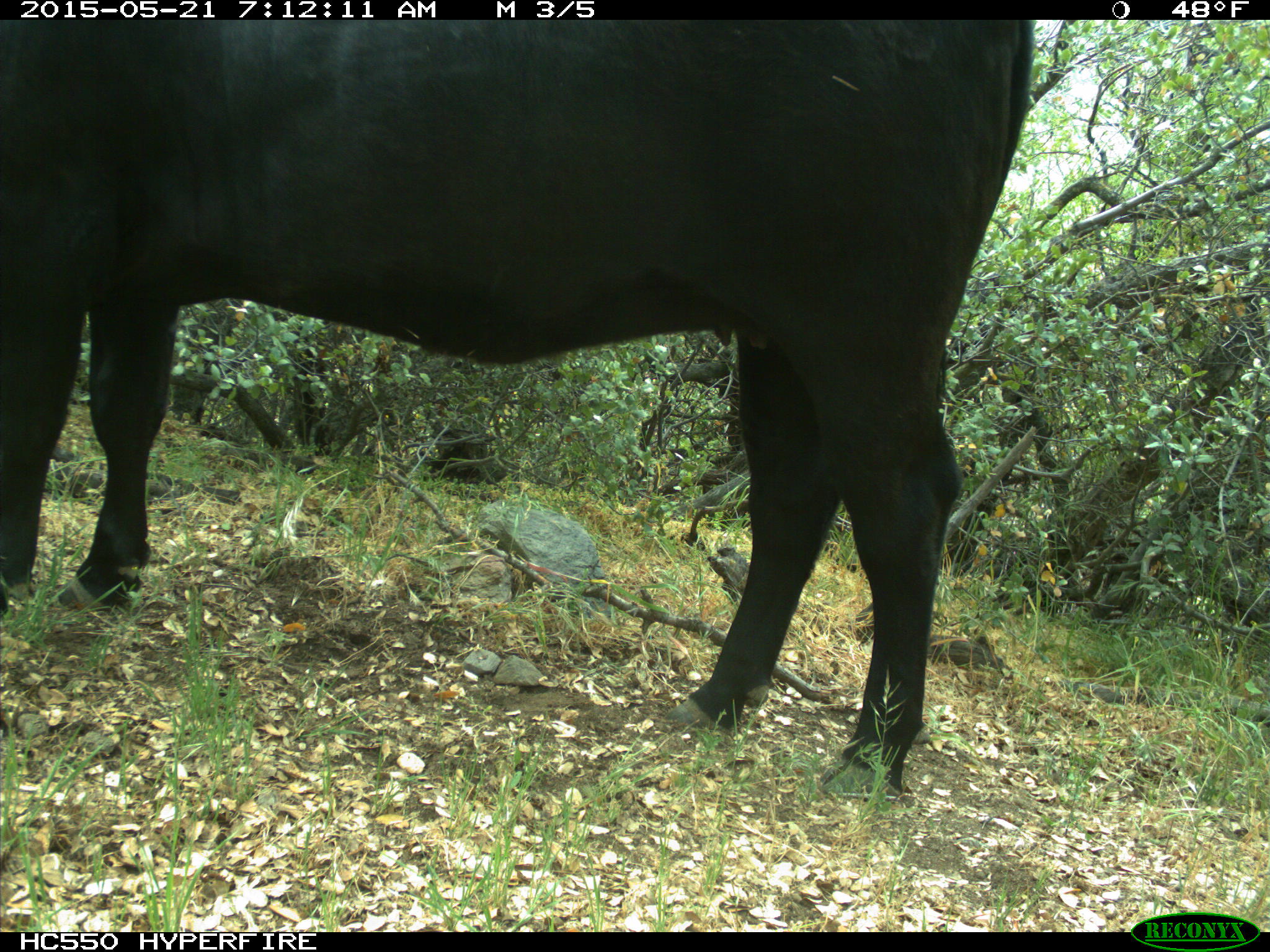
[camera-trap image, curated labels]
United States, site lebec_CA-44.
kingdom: Animalia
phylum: Chordata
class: Mammalia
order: Artiodactyla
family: Bovidae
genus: Bos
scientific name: Bos taurus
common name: domestic cow